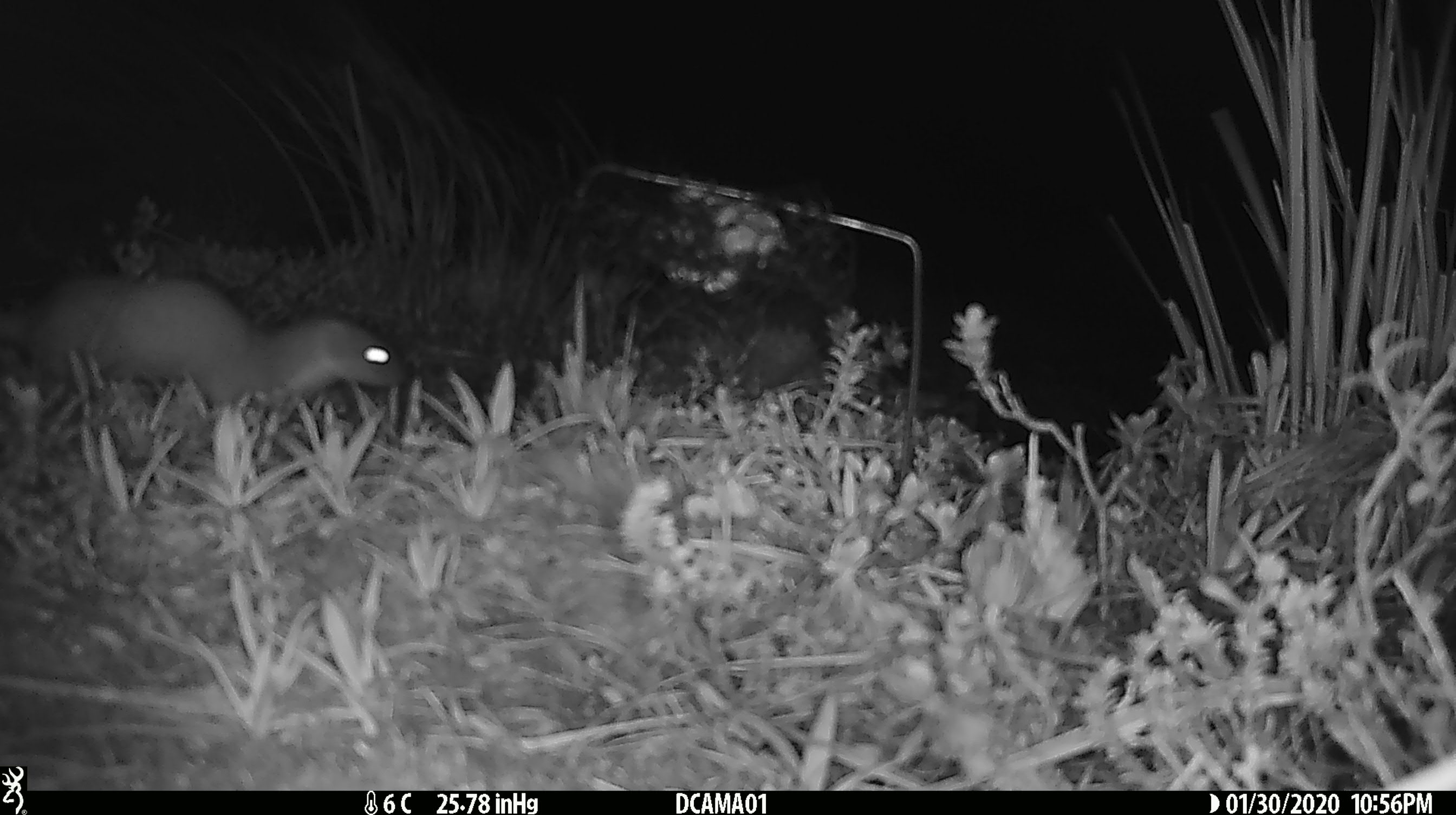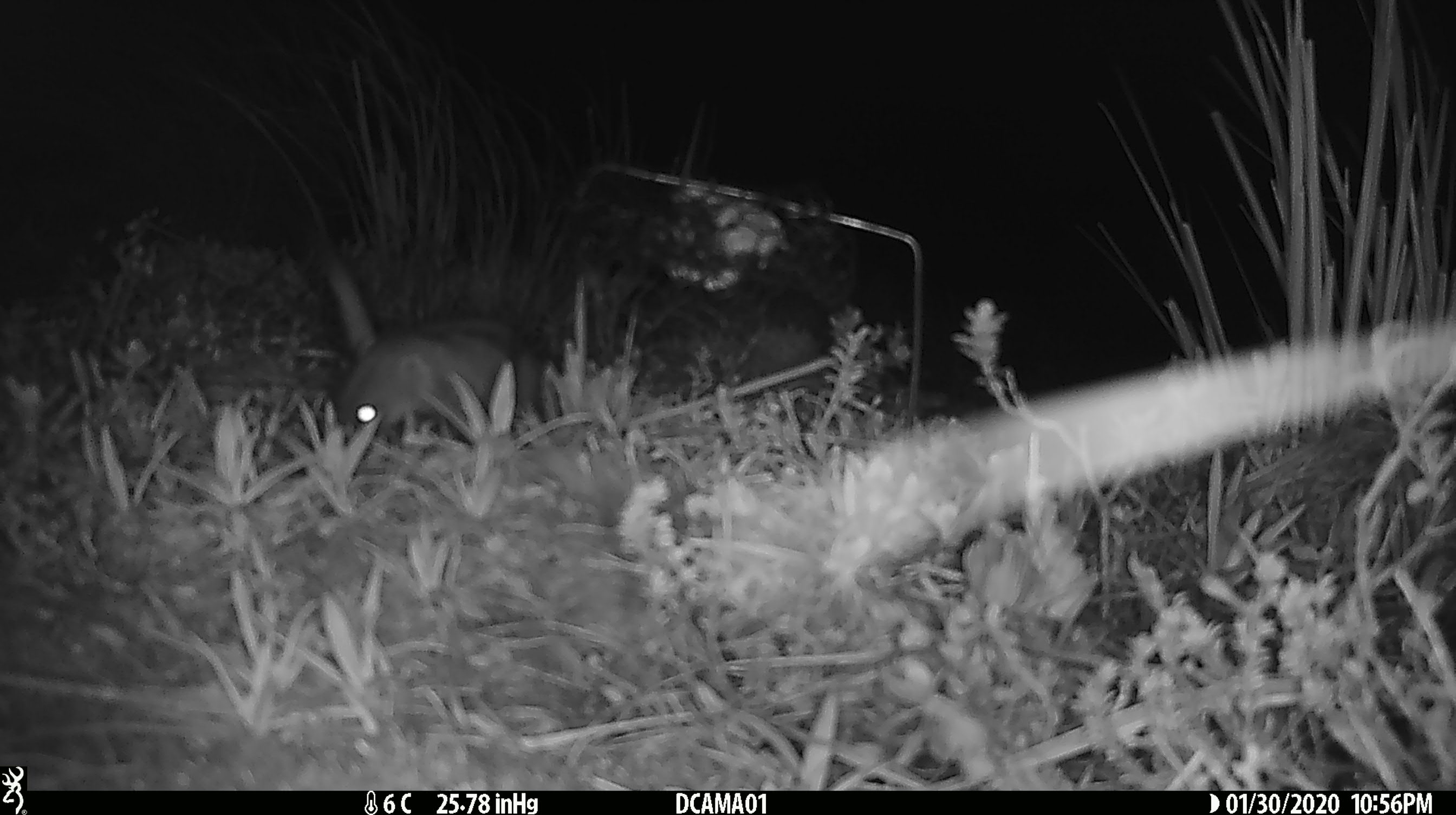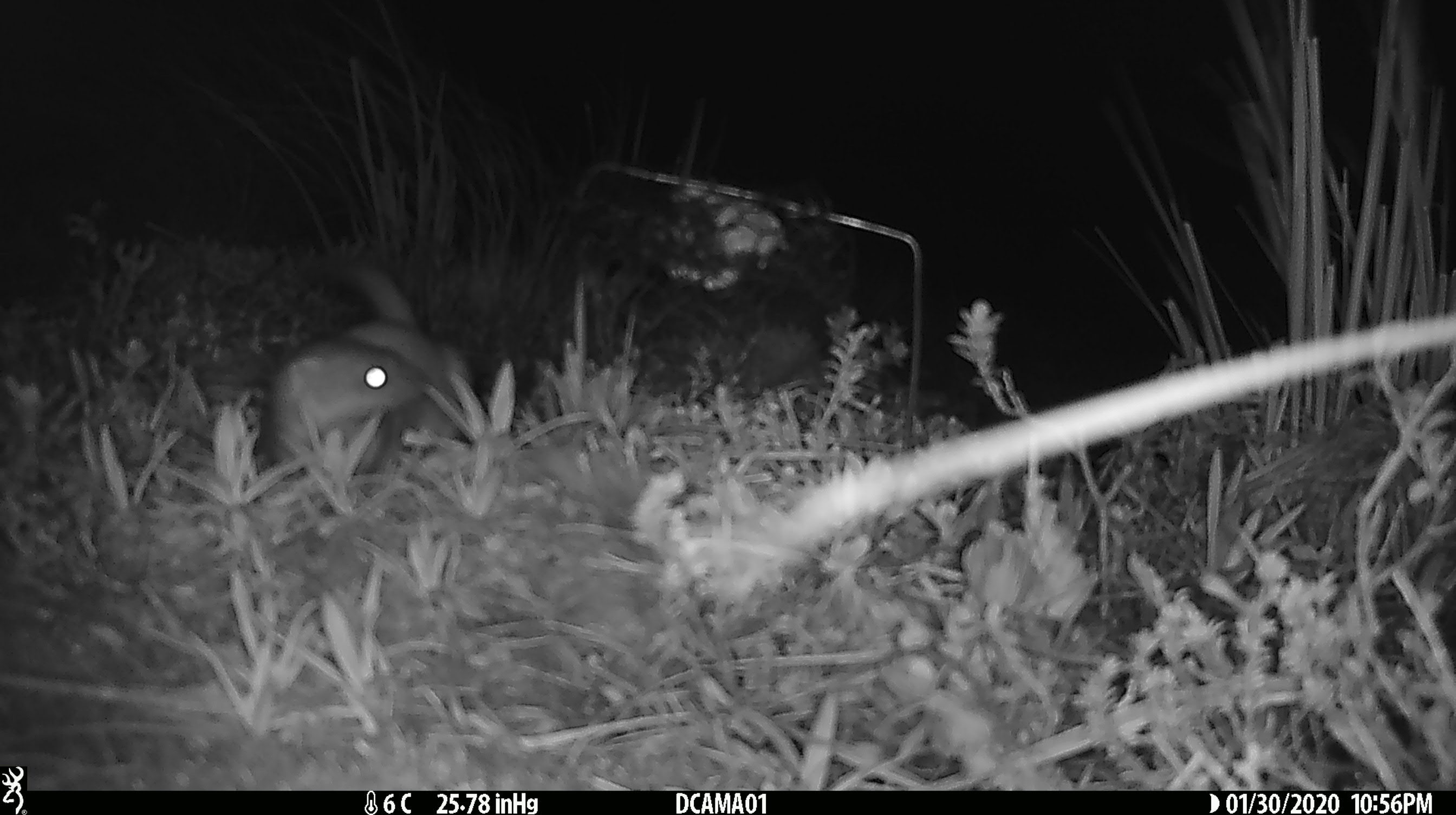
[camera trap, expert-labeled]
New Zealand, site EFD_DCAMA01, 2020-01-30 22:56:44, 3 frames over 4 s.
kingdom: Animalia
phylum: Chordata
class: Mammalia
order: Carnivora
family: Mustelidae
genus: Mustela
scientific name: Mustela erminea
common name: stoat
Stoat (Mustela erminea).